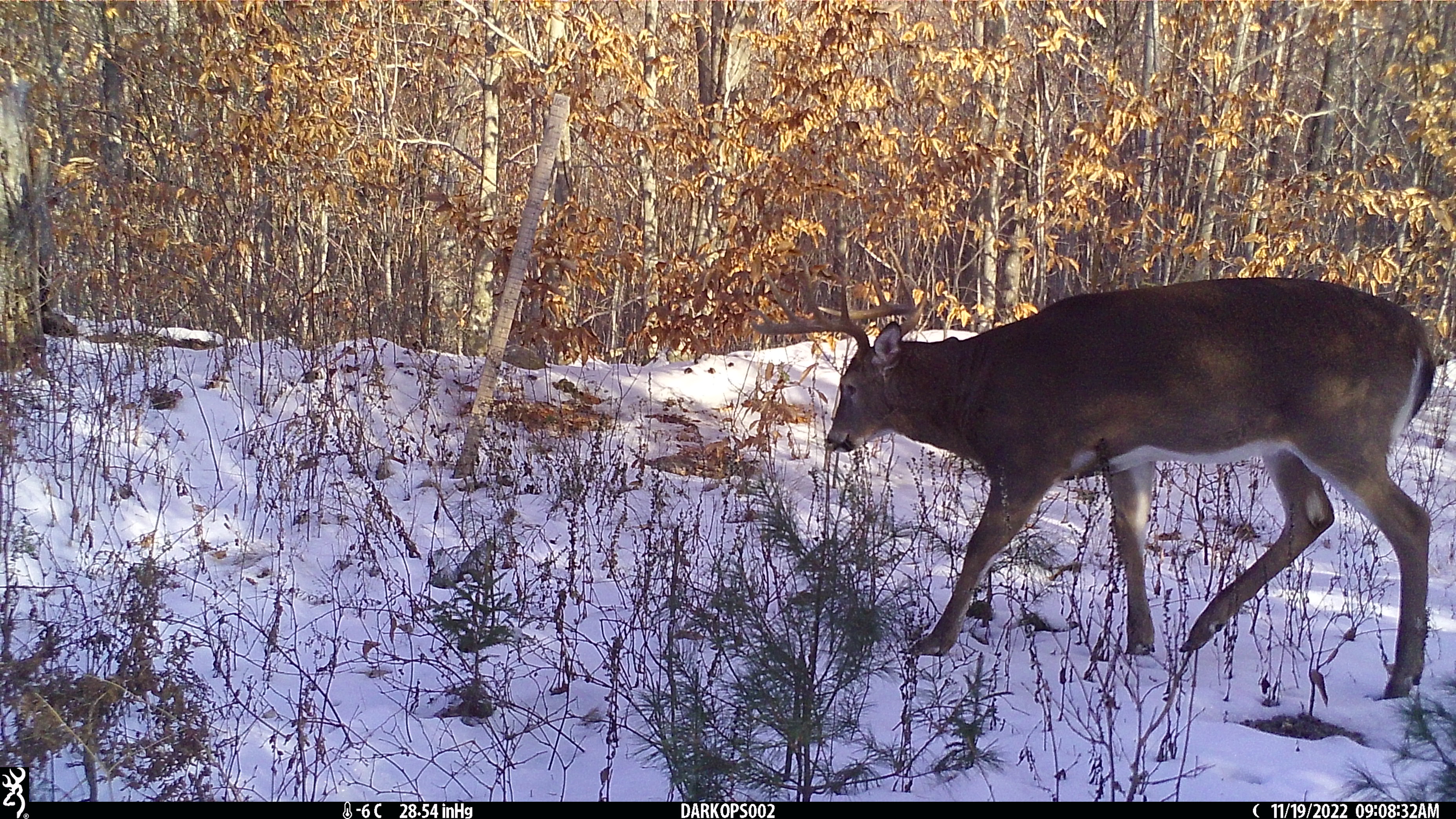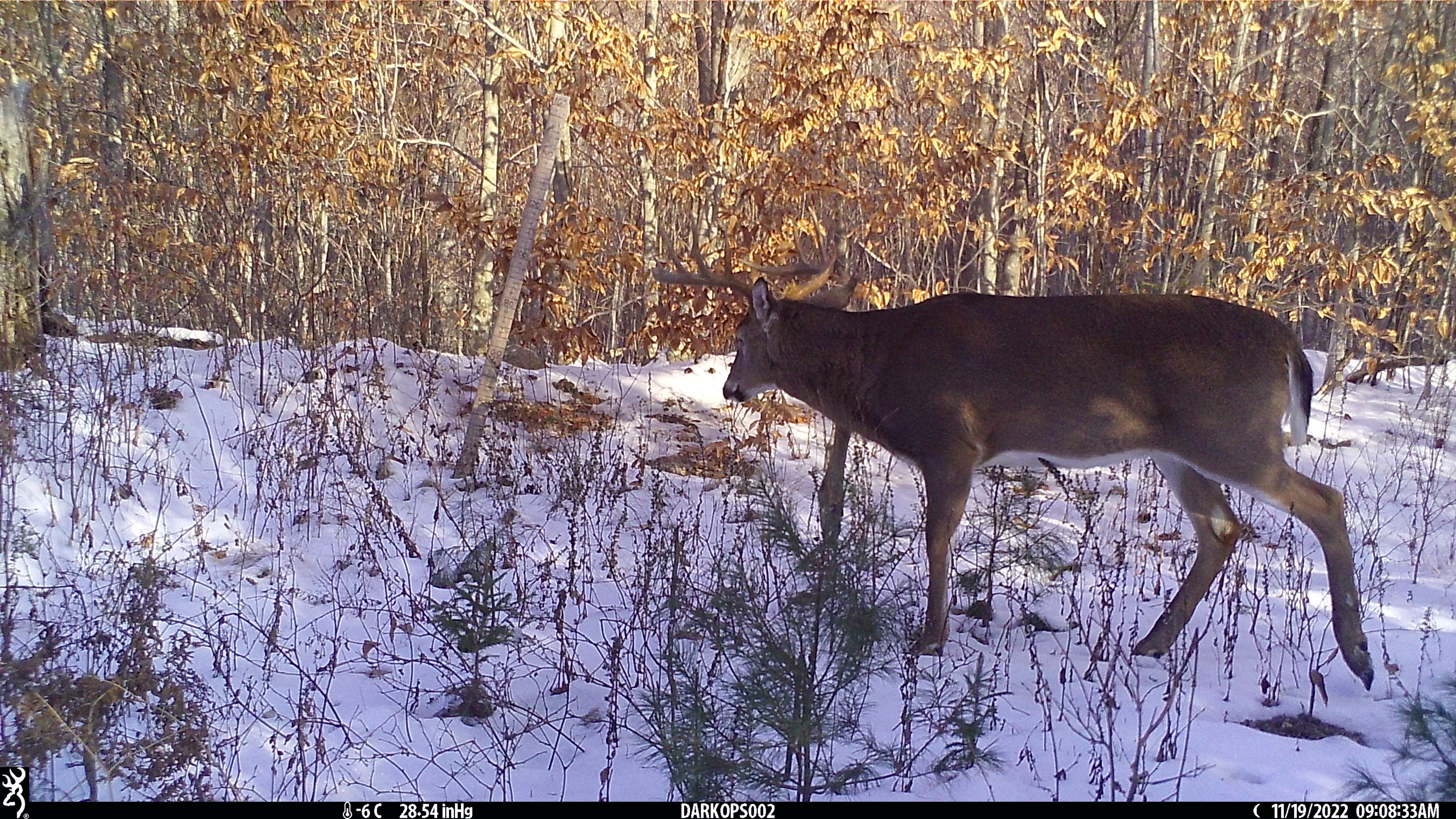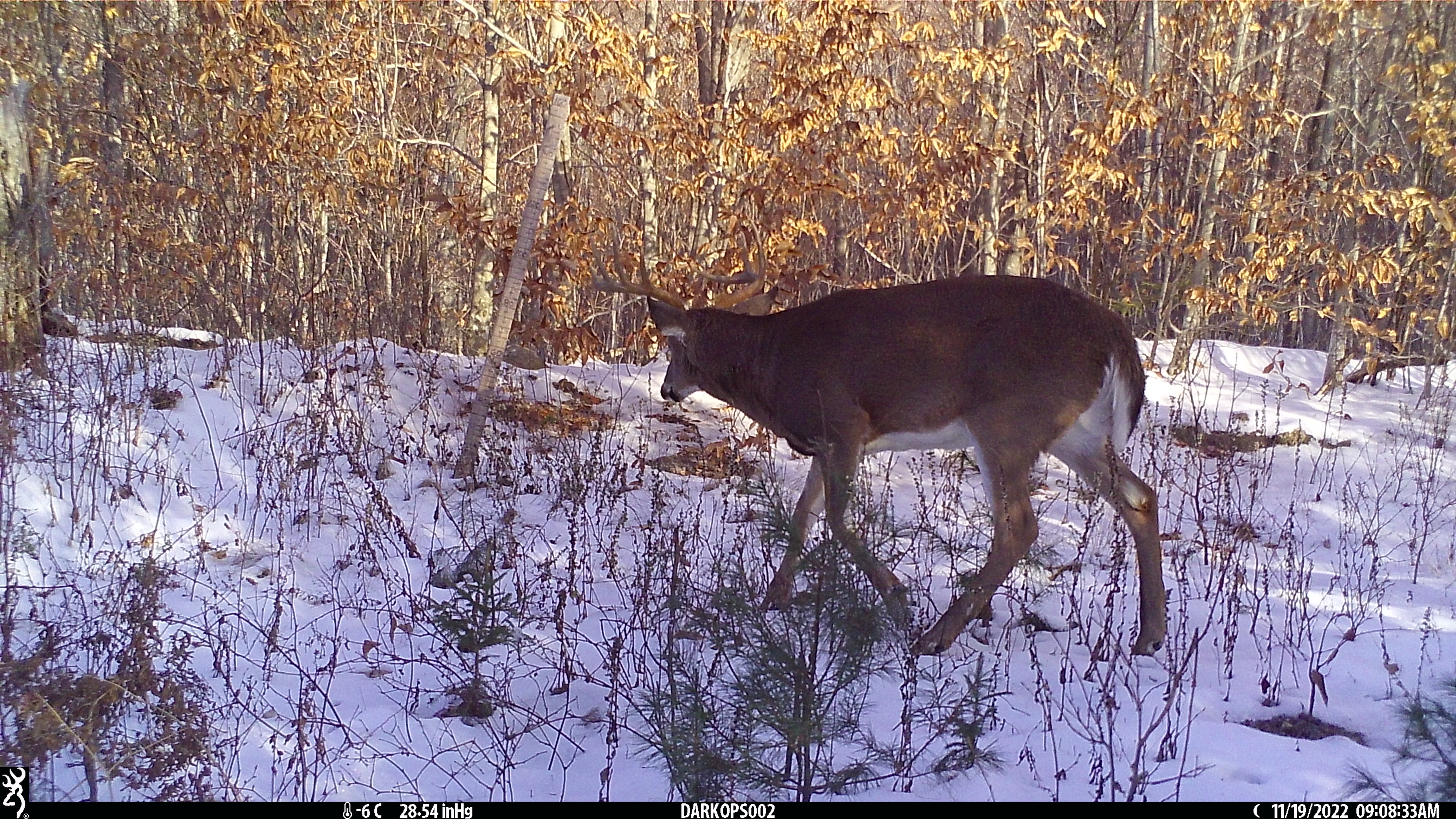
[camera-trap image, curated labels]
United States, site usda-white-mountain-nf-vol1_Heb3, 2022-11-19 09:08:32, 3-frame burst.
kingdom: Animalia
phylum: Chordata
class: Mammalia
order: Artiodactyla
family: Cervidae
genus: Odocoileus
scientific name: Odocoileus virginianus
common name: white-tailed deer